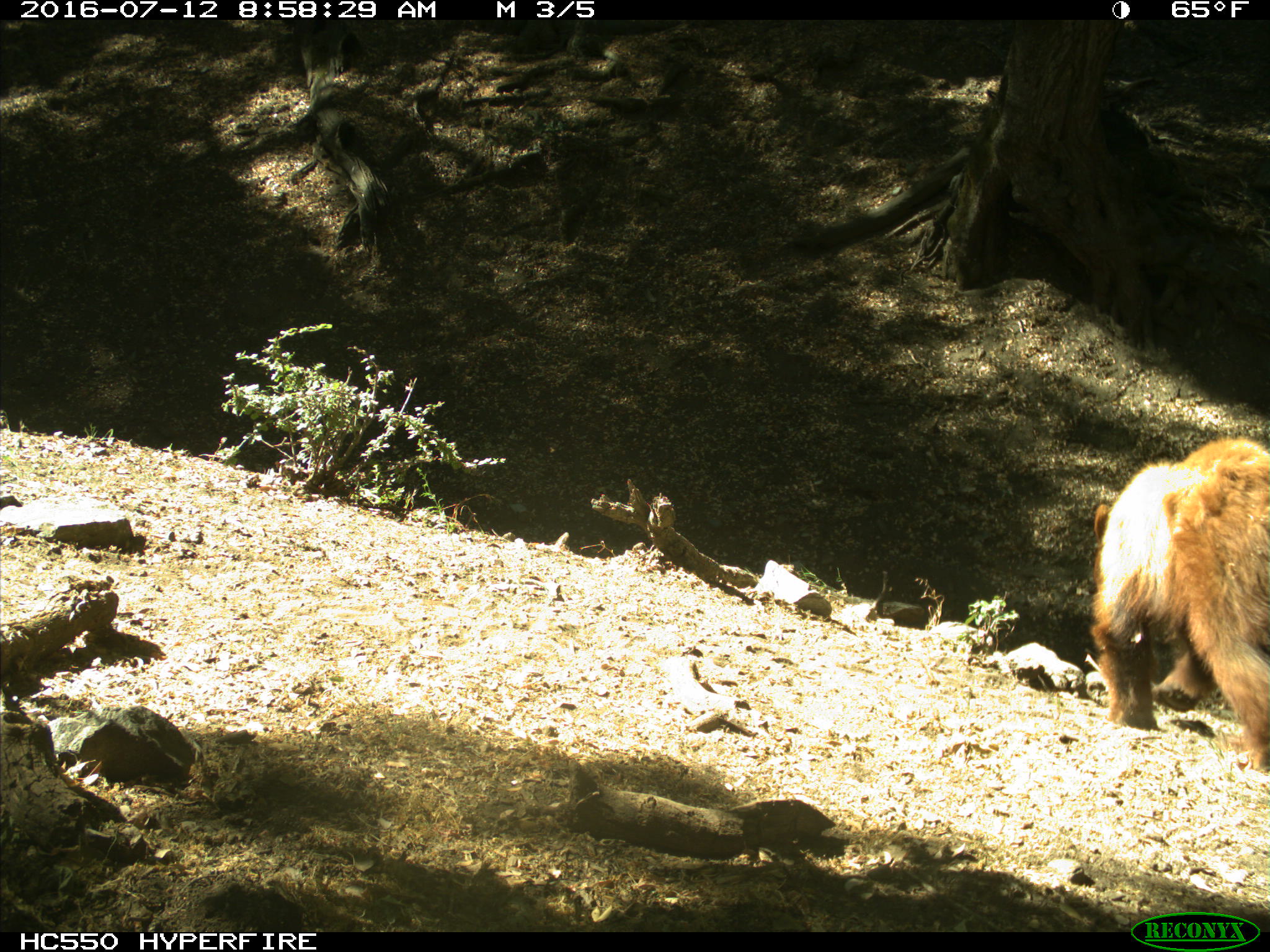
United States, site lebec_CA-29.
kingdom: Animalia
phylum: Chordata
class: Mammalia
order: Carnivora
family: Ursidae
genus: Ursus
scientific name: Ursus americanus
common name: american black bear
Ursus americanus (american black bear).